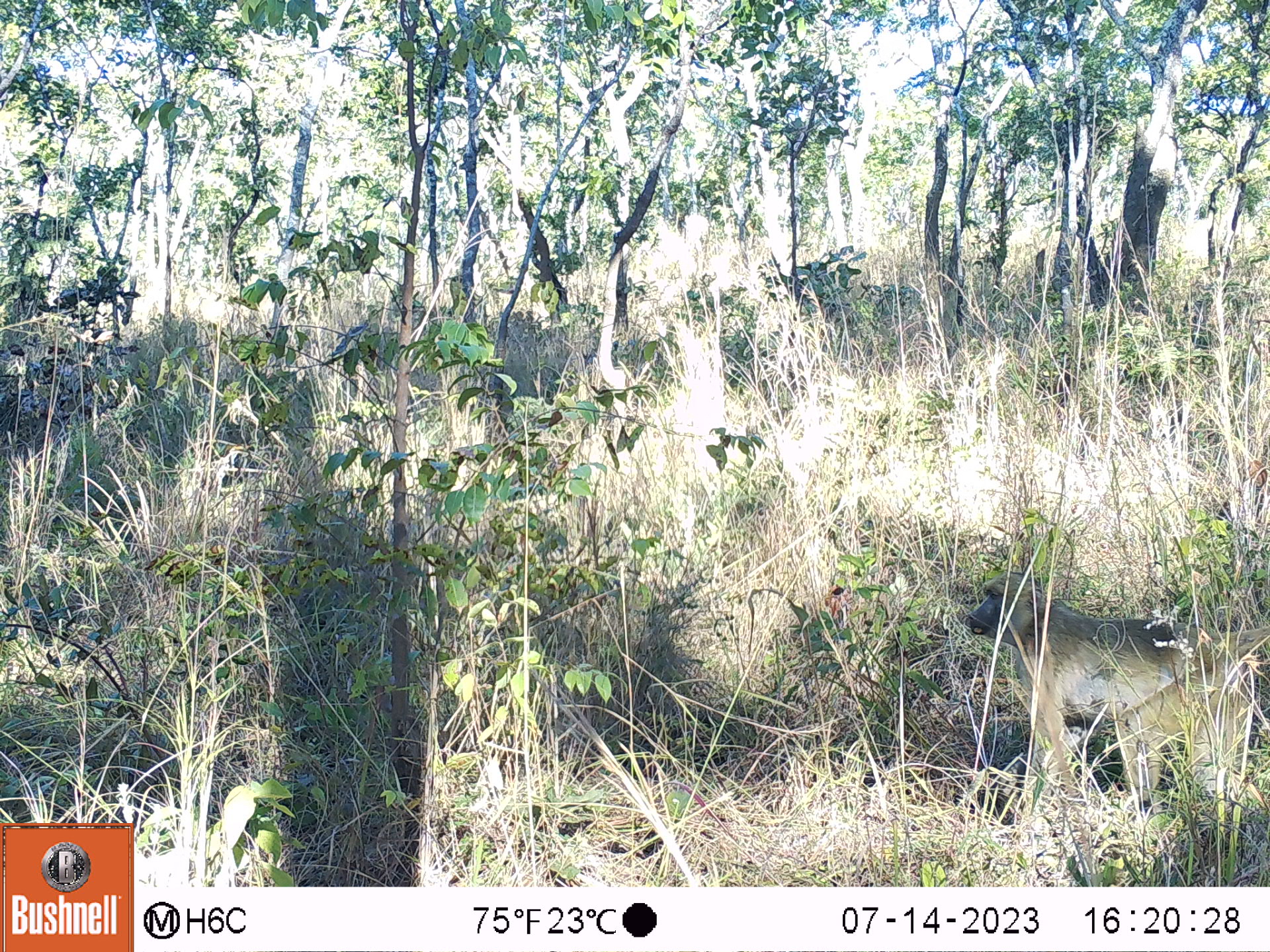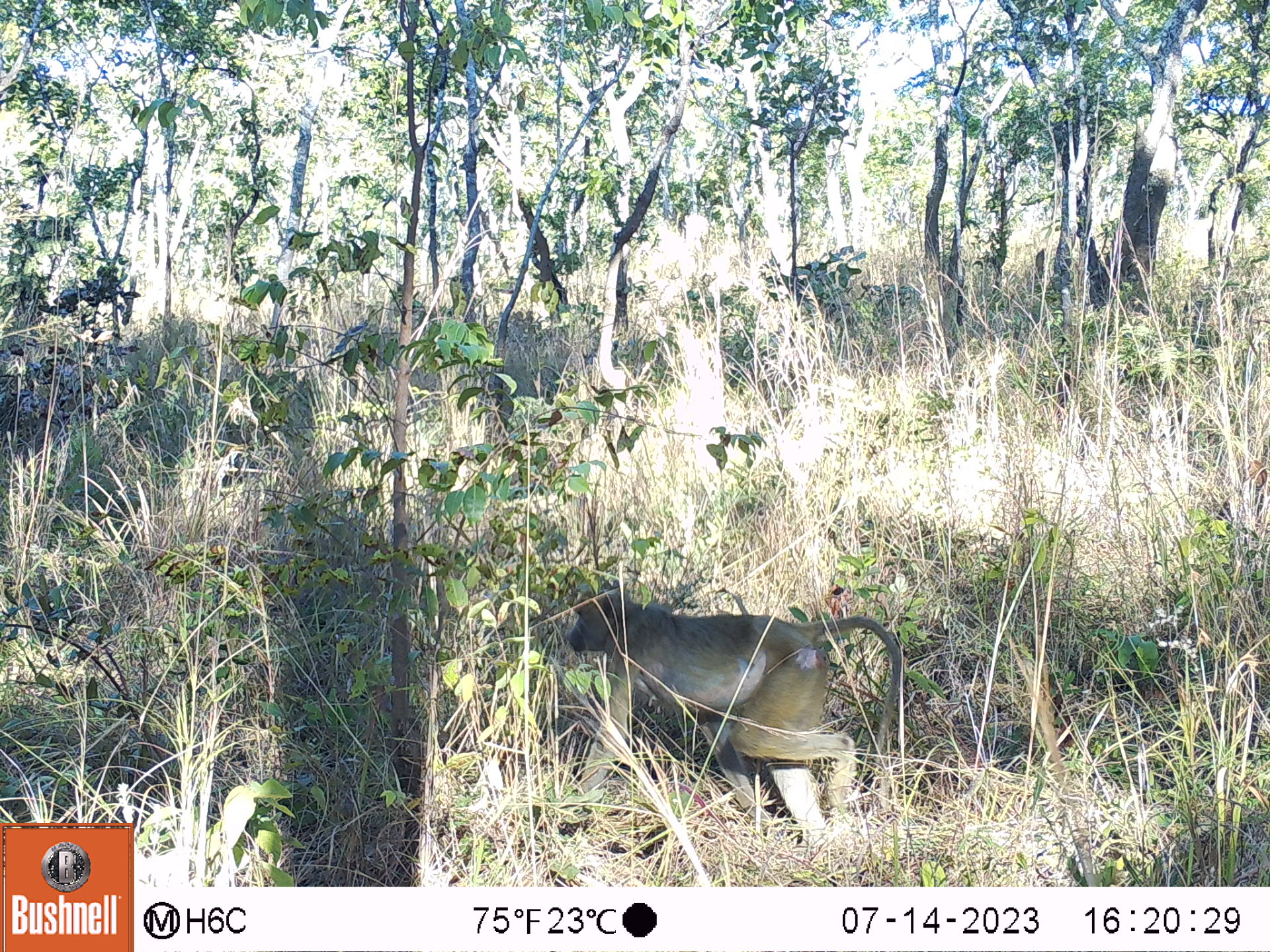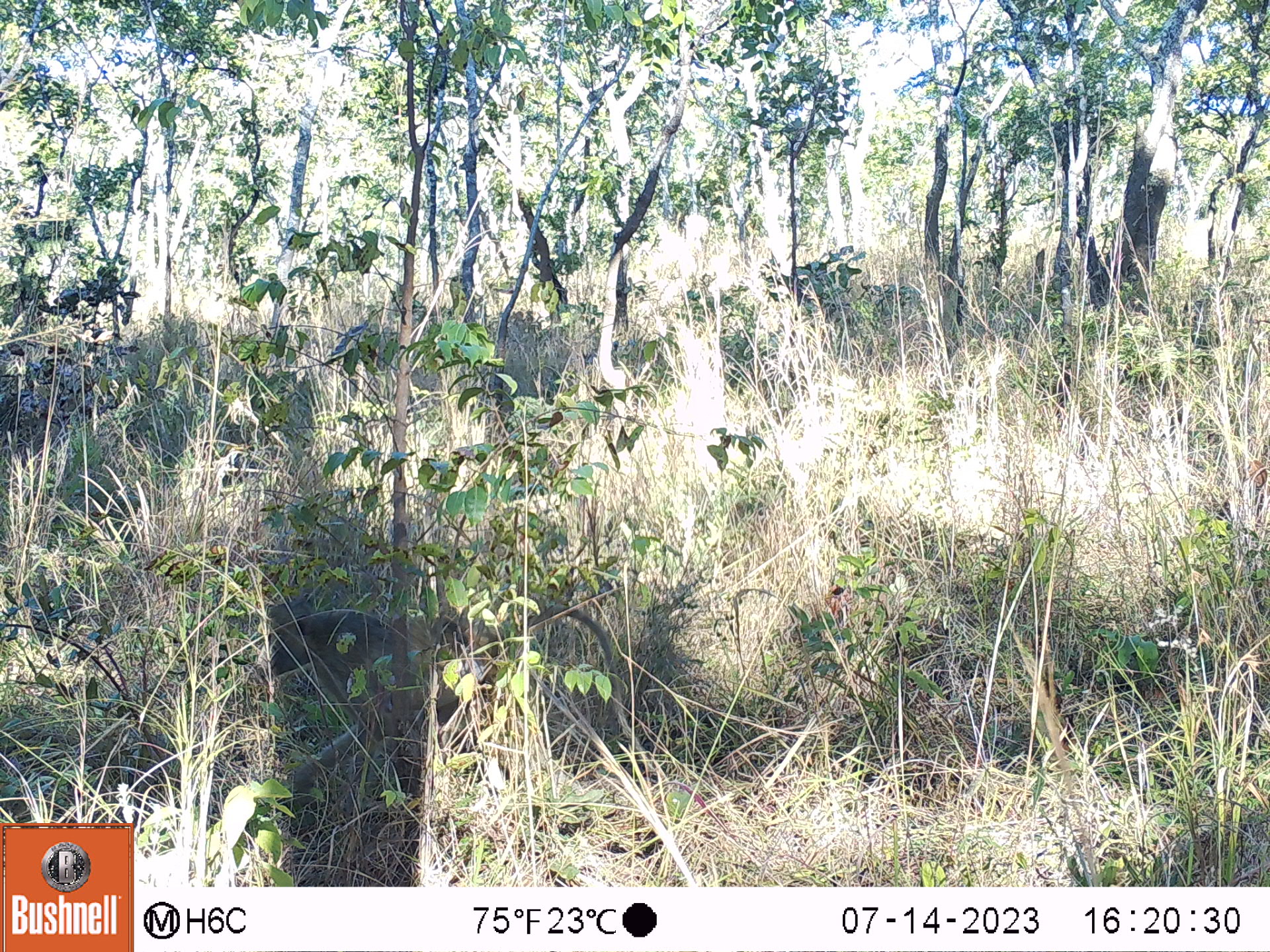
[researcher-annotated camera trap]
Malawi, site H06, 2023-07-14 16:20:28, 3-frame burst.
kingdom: Animalia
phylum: Chordata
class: Mammalia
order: Primates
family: Cercopithecidae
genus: Papio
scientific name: Papio cynocephalus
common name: yellow baboon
Yellow baboon (Papio cynocephalus), count 1.